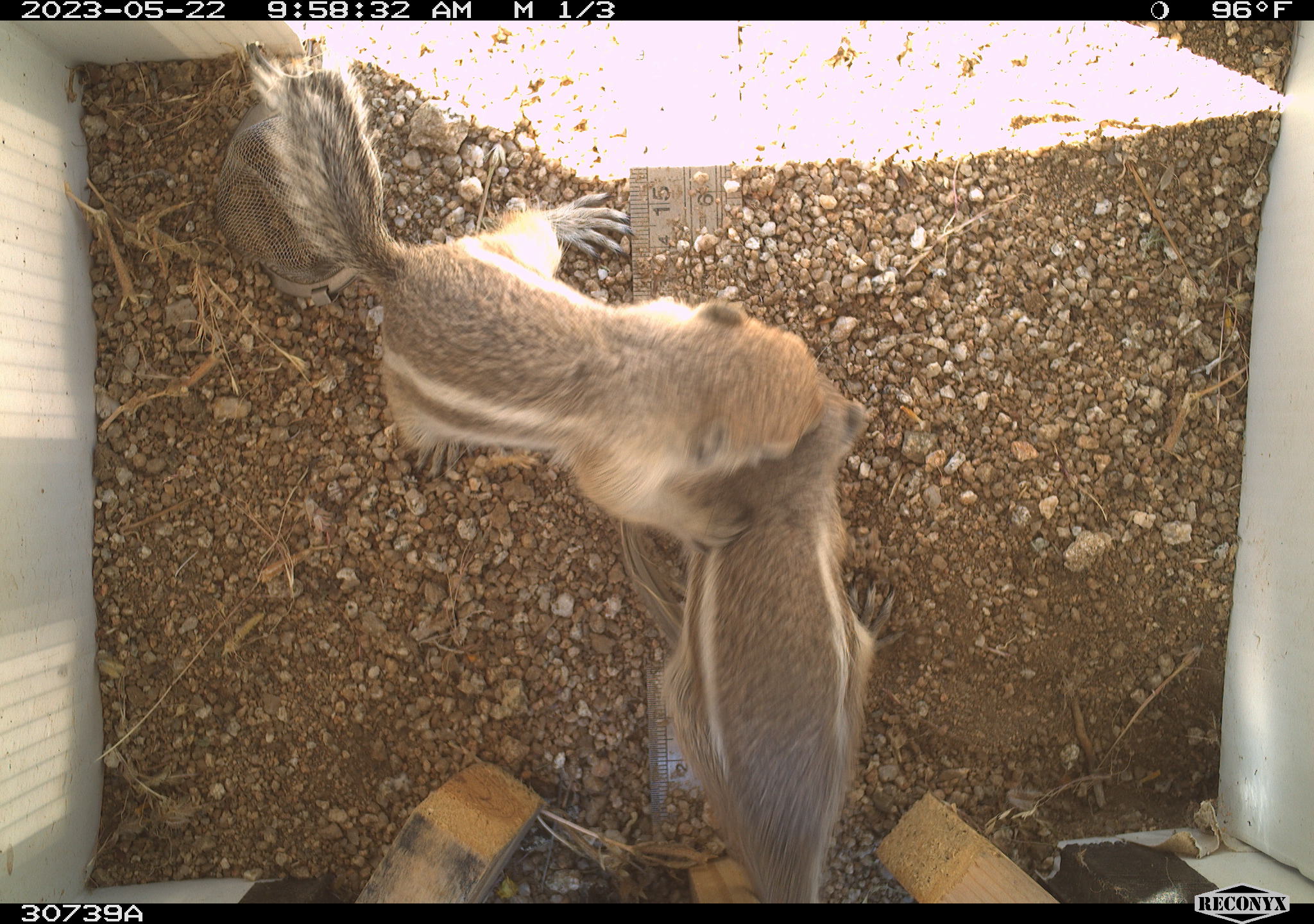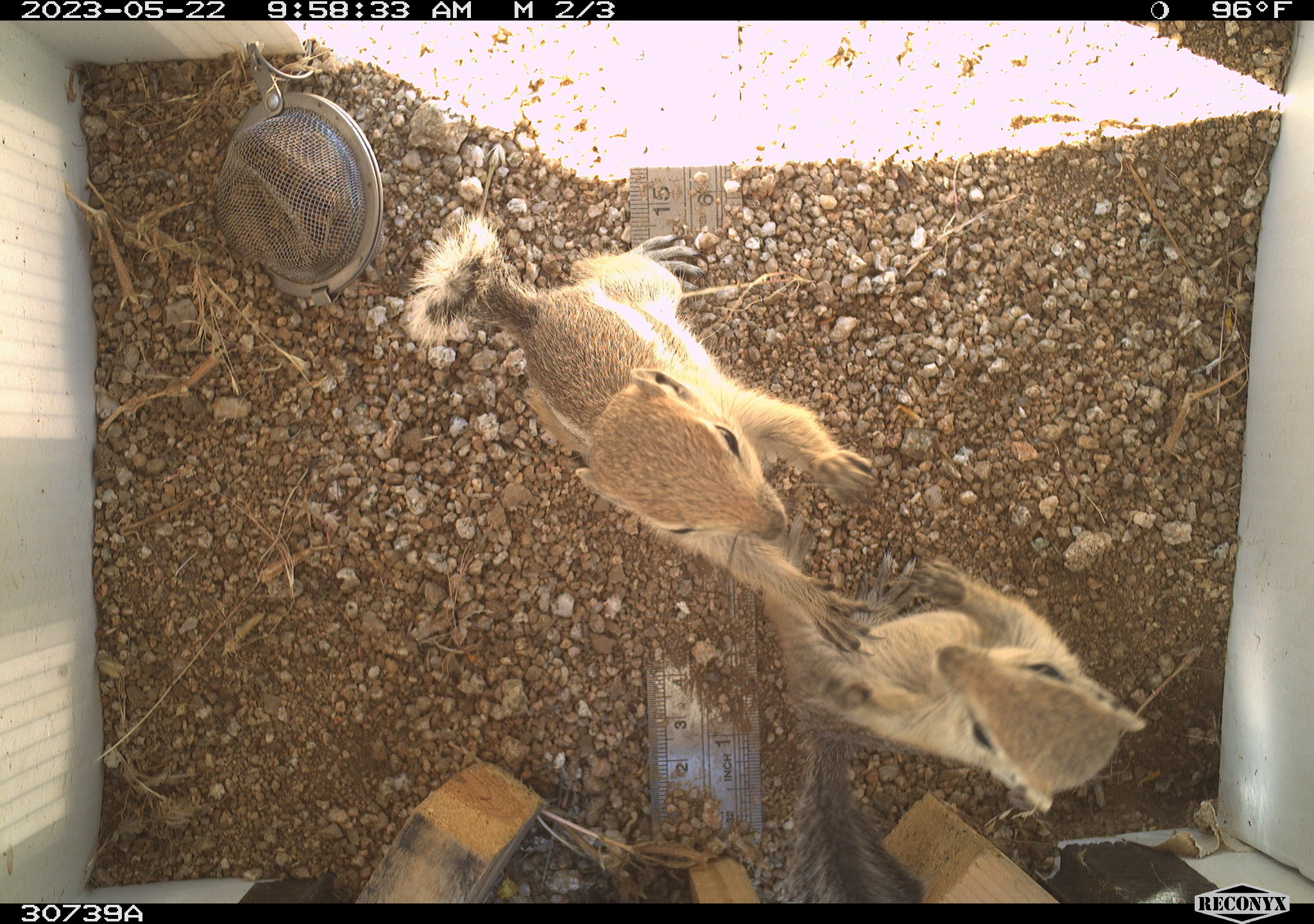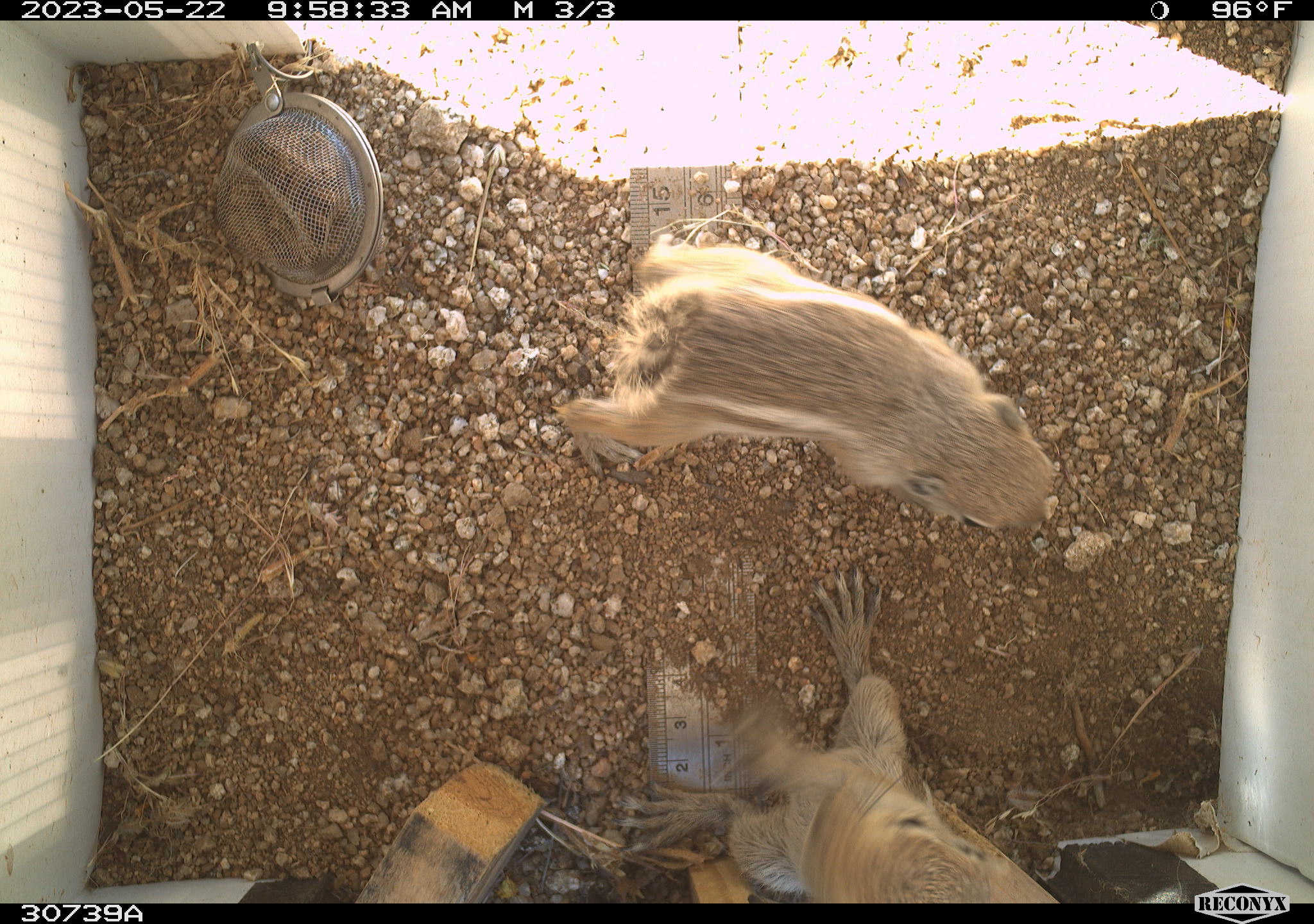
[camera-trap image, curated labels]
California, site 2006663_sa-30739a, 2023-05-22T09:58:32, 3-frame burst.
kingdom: Animalia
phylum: Chordata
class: Mammalia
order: Rodentia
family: Sciuridae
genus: Ammospermophilus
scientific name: Ammospermophilus leucurus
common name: white-tailed antelope squirrel